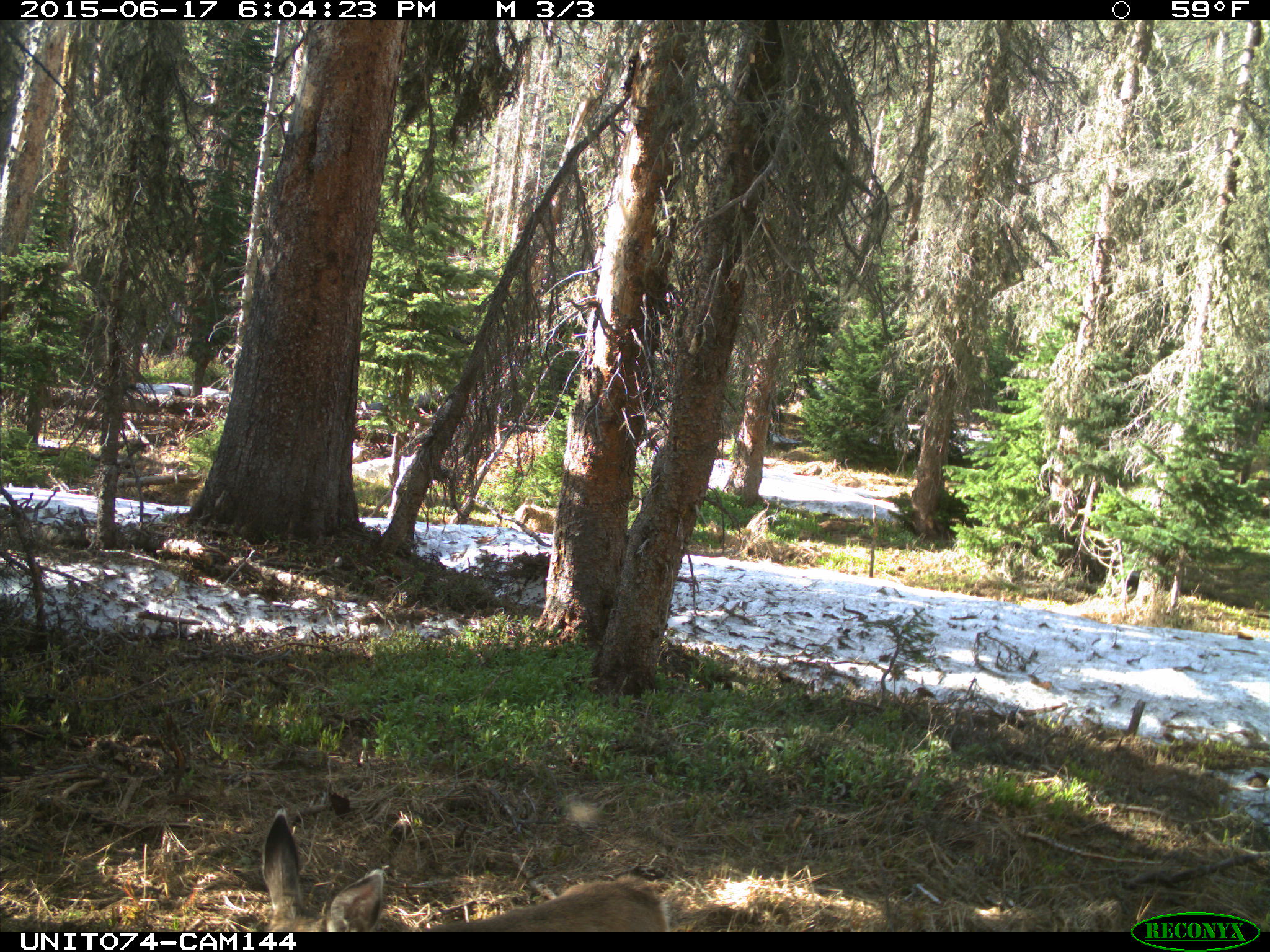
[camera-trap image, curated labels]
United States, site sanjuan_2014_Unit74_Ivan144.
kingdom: Animalia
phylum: Chordata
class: Mammalia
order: Artiodactyla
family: Cervidae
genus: Odocoileus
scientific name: Odocoileus hemionus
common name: mule deer